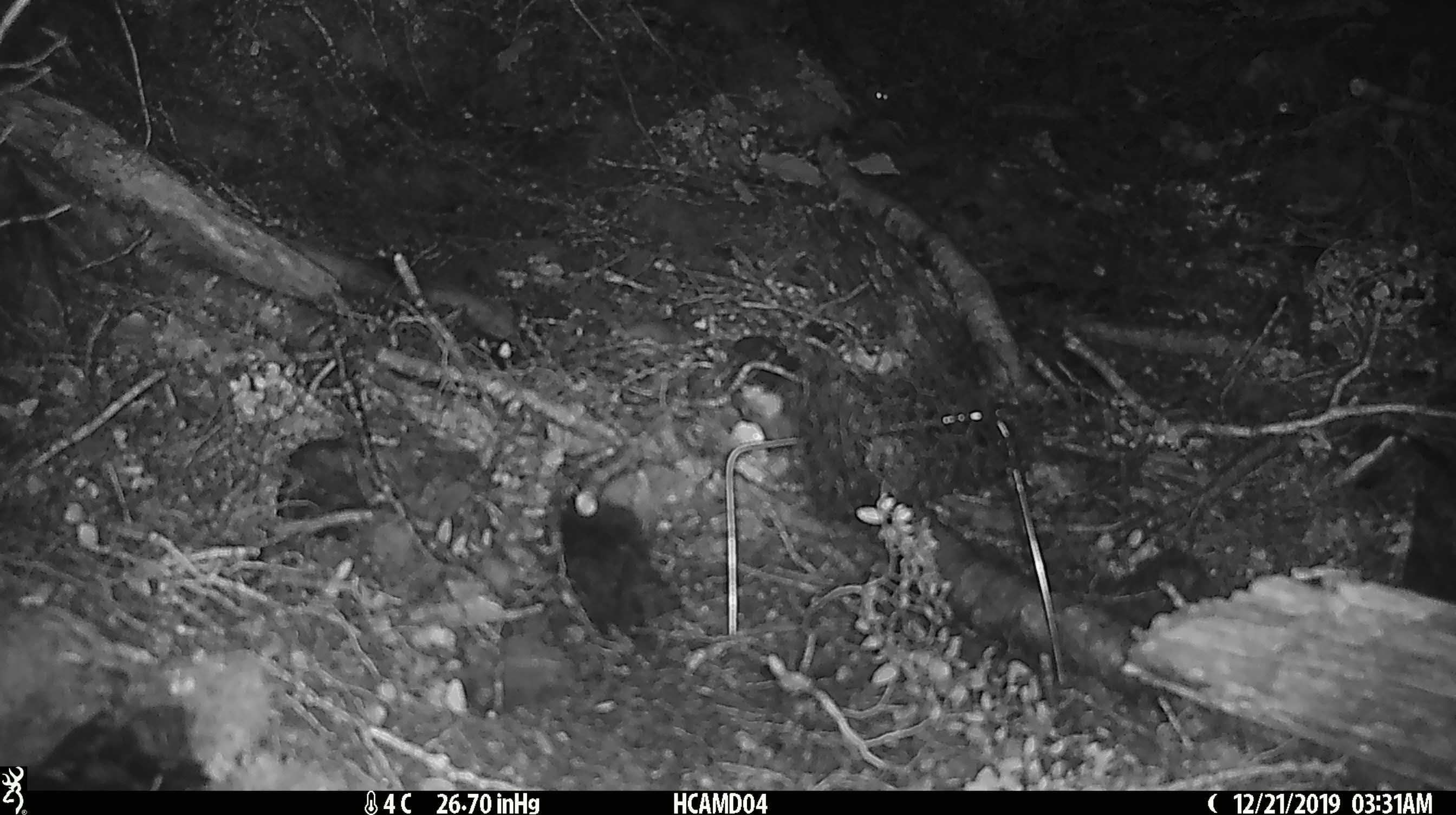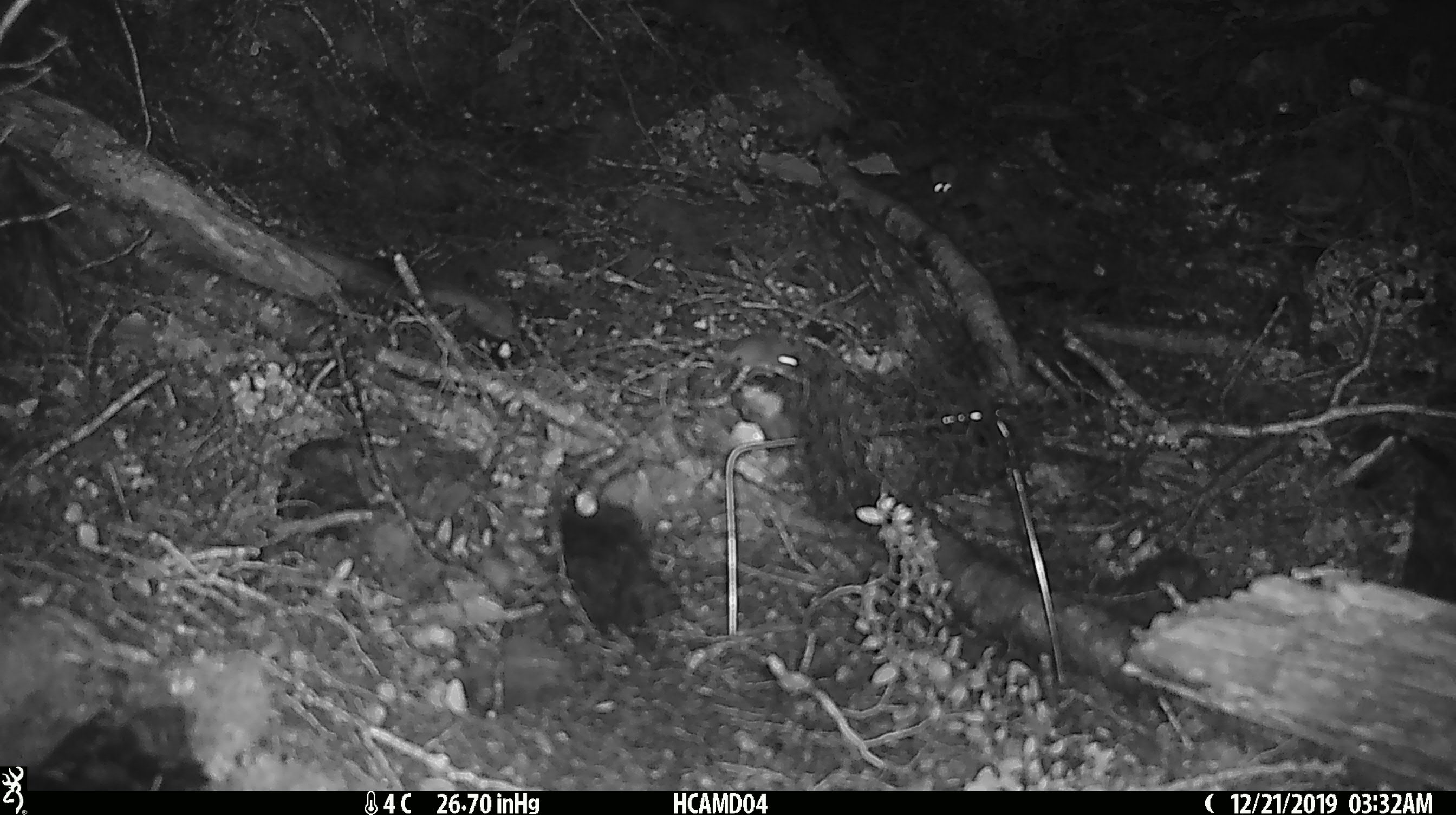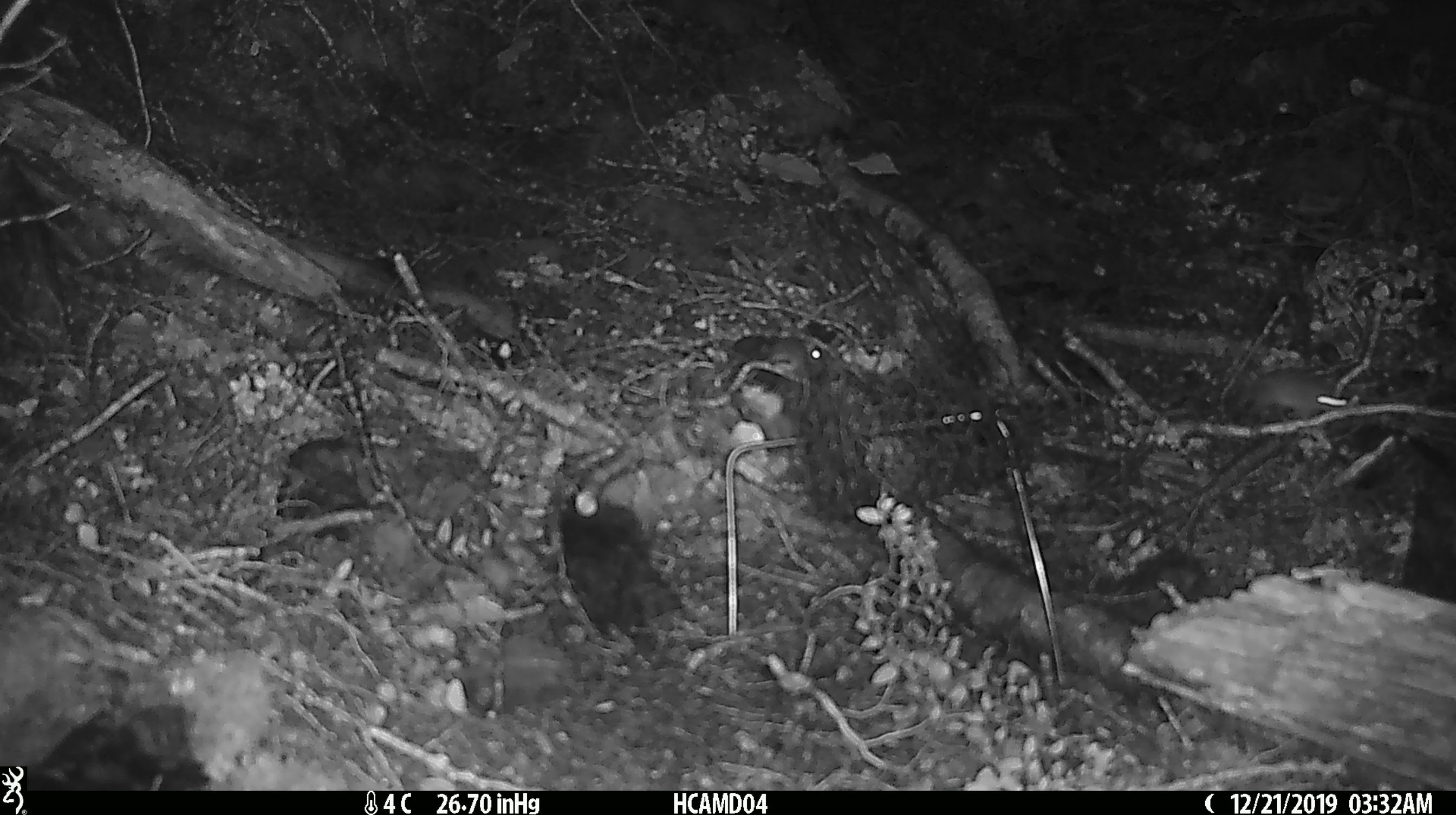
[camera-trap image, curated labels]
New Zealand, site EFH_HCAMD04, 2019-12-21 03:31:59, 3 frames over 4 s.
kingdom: Animalia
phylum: Chordata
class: Mammalia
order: Rodentia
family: Muridae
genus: Mus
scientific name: Mus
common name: mouse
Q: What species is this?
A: Mouse (Mus).